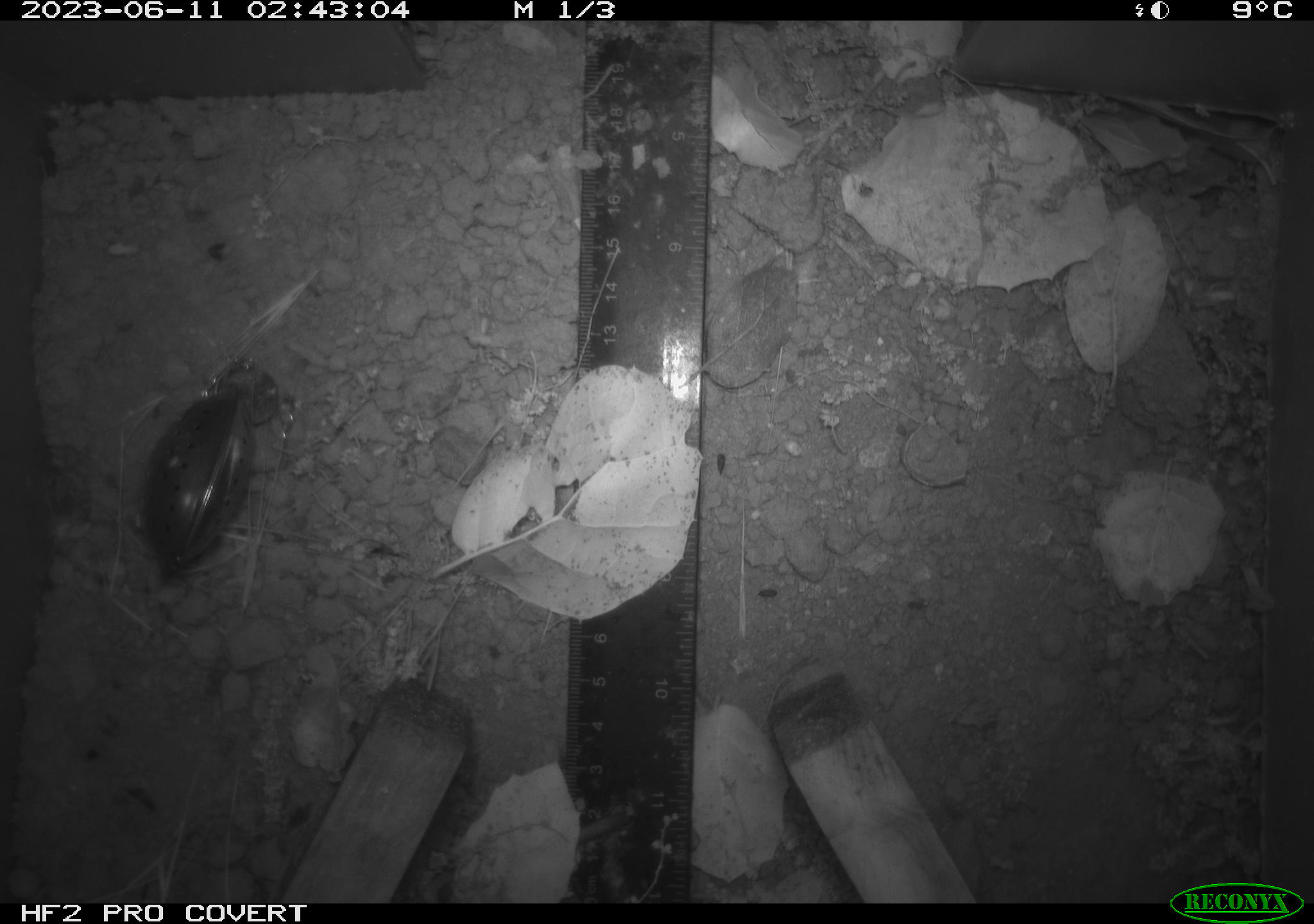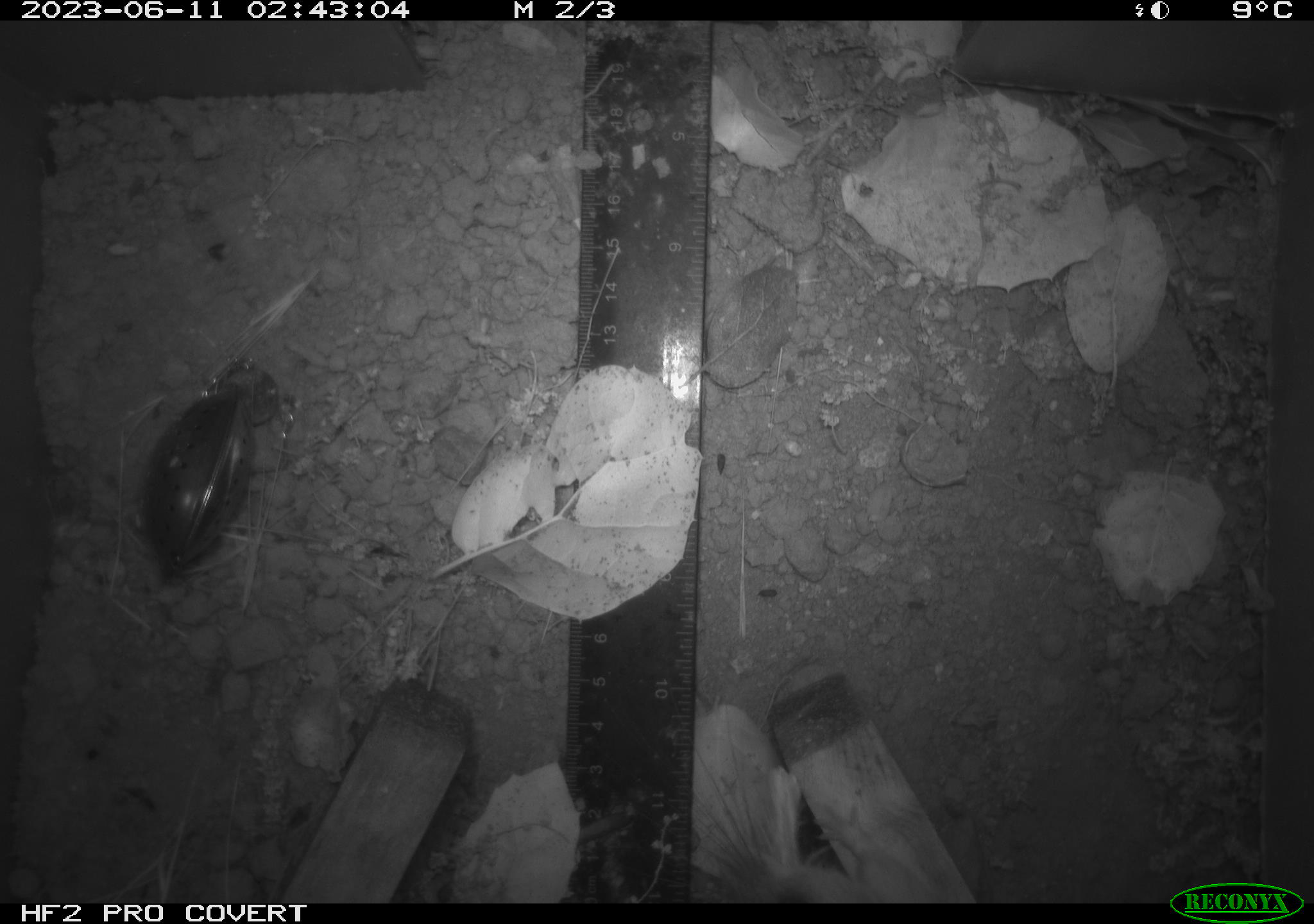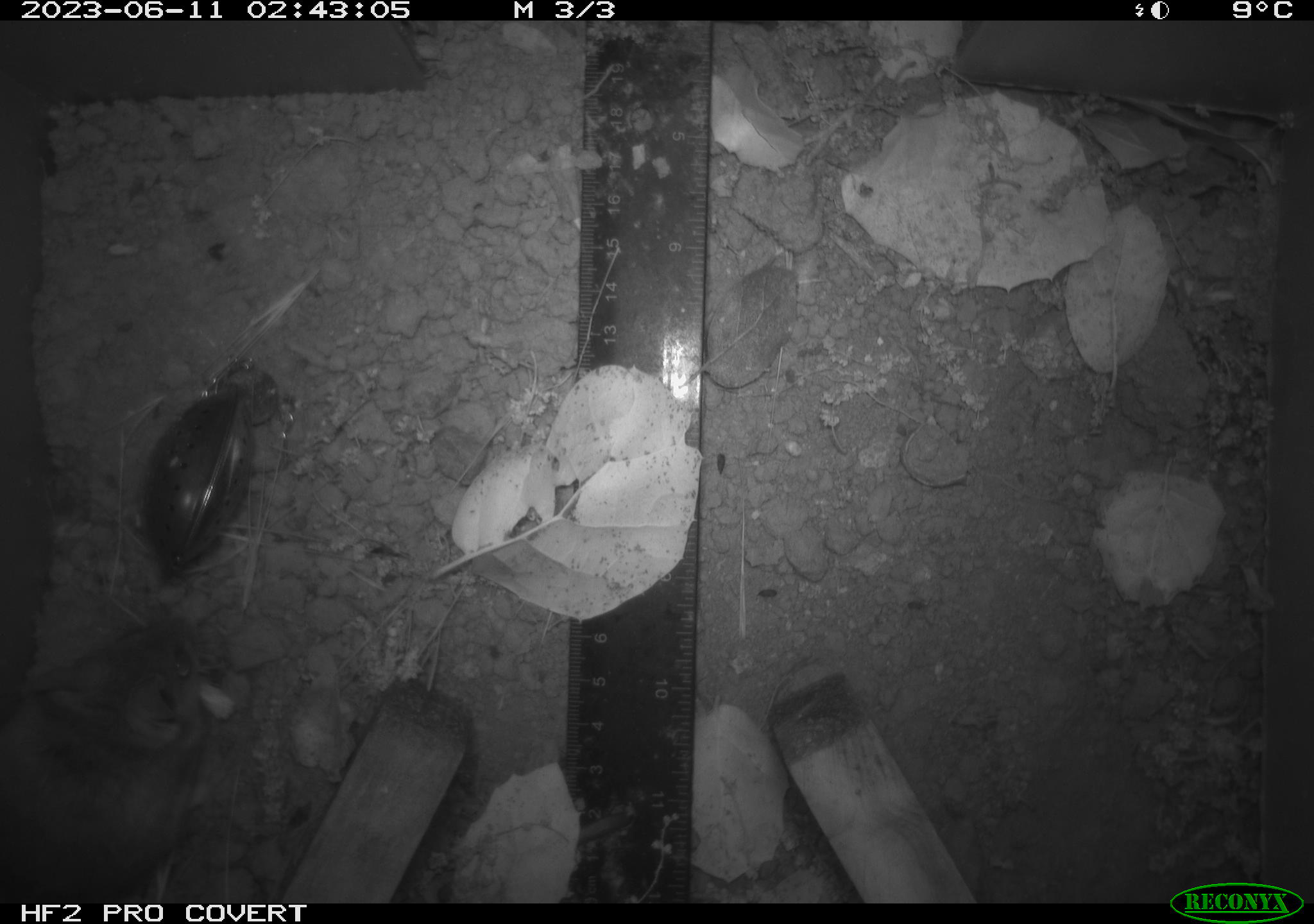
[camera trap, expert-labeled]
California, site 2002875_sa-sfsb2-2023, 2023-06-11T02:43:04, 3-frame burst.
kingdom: Animalia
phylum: Chordata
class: Mammalia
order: Rodentia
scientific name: Rodentia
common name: mouse species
Mouse species (Rodentia).